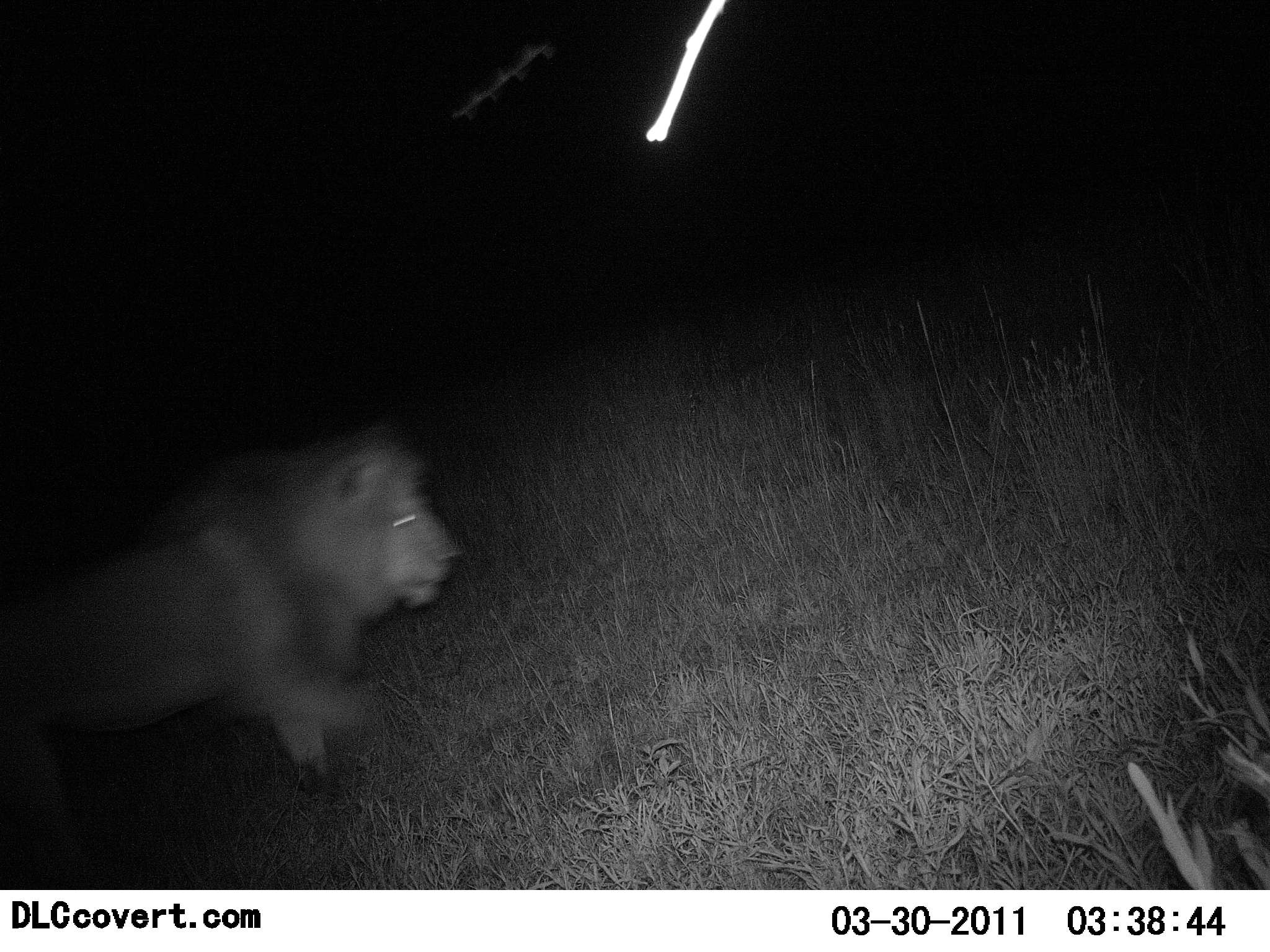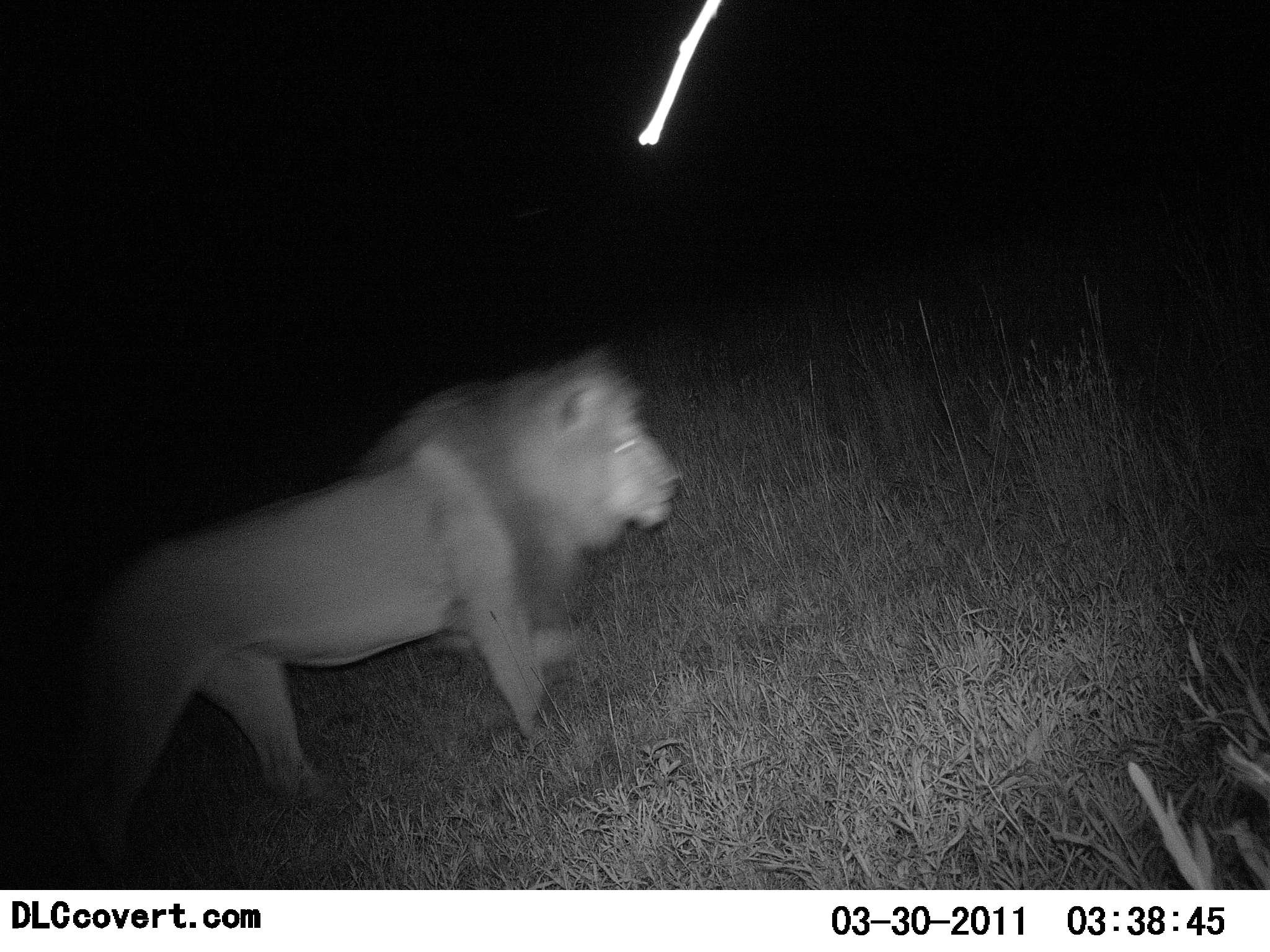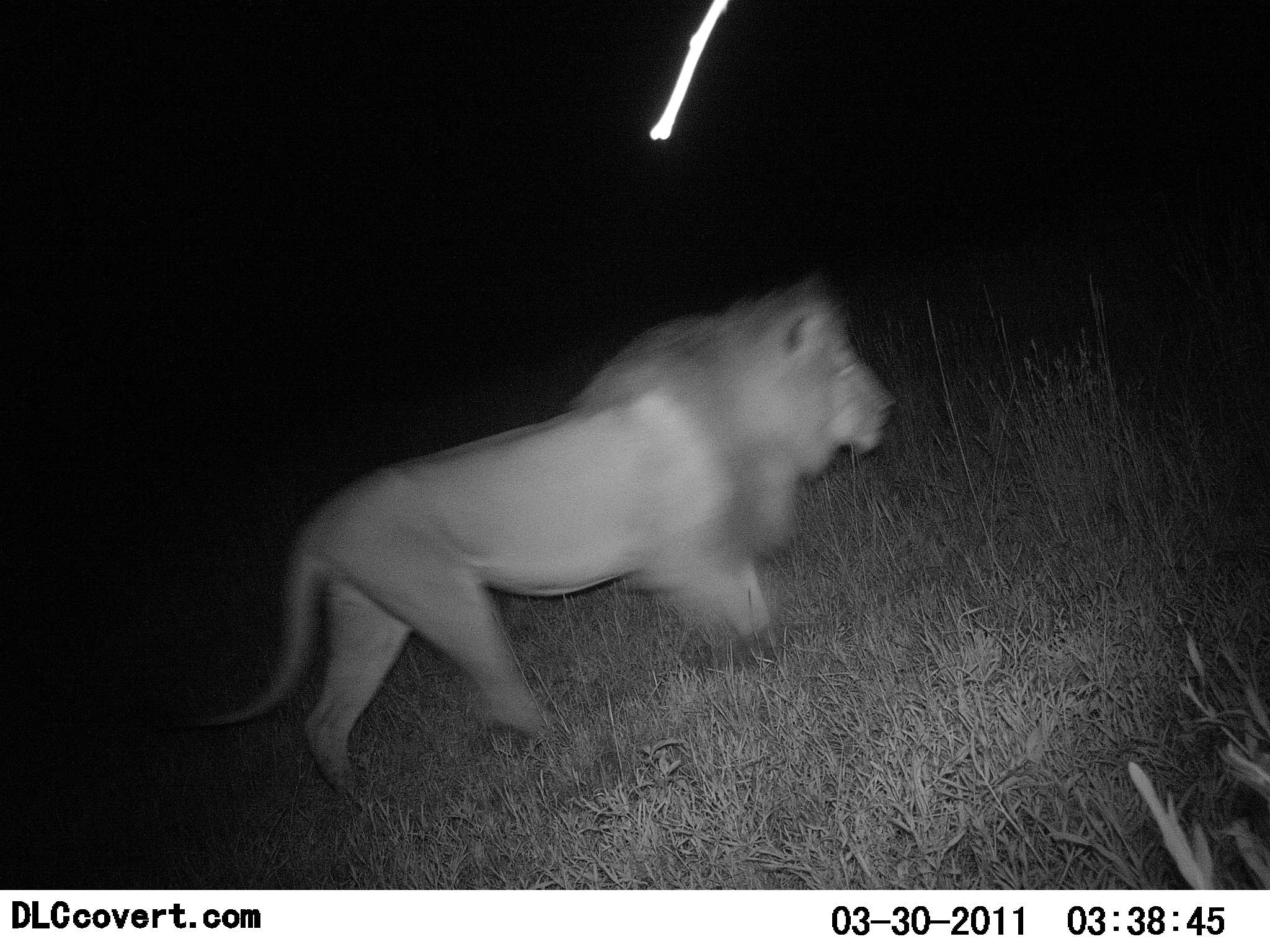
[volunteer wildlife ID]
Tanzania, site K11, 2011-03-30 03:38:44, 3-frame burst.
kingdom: Animalia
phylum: Chordata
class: Mammalia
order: Carnivora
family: Felidae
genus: Panthera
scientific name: Panthera leo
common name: lion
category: lionmale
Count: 1.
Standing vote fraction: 0%.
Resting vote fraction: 0%.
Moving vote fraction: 100%.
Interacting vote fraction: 0%.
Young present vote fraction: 0%.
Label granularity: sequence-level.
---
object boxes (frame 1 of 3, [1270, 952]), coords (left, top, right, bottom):
animal: (0, 445, 457, 879)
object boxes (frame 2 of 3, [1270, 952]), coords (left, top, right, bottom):
animal: (47, 356, 683, 890)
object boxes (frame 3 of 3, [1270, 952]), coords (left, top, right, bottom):
animal: (166, 284, 897, 806)